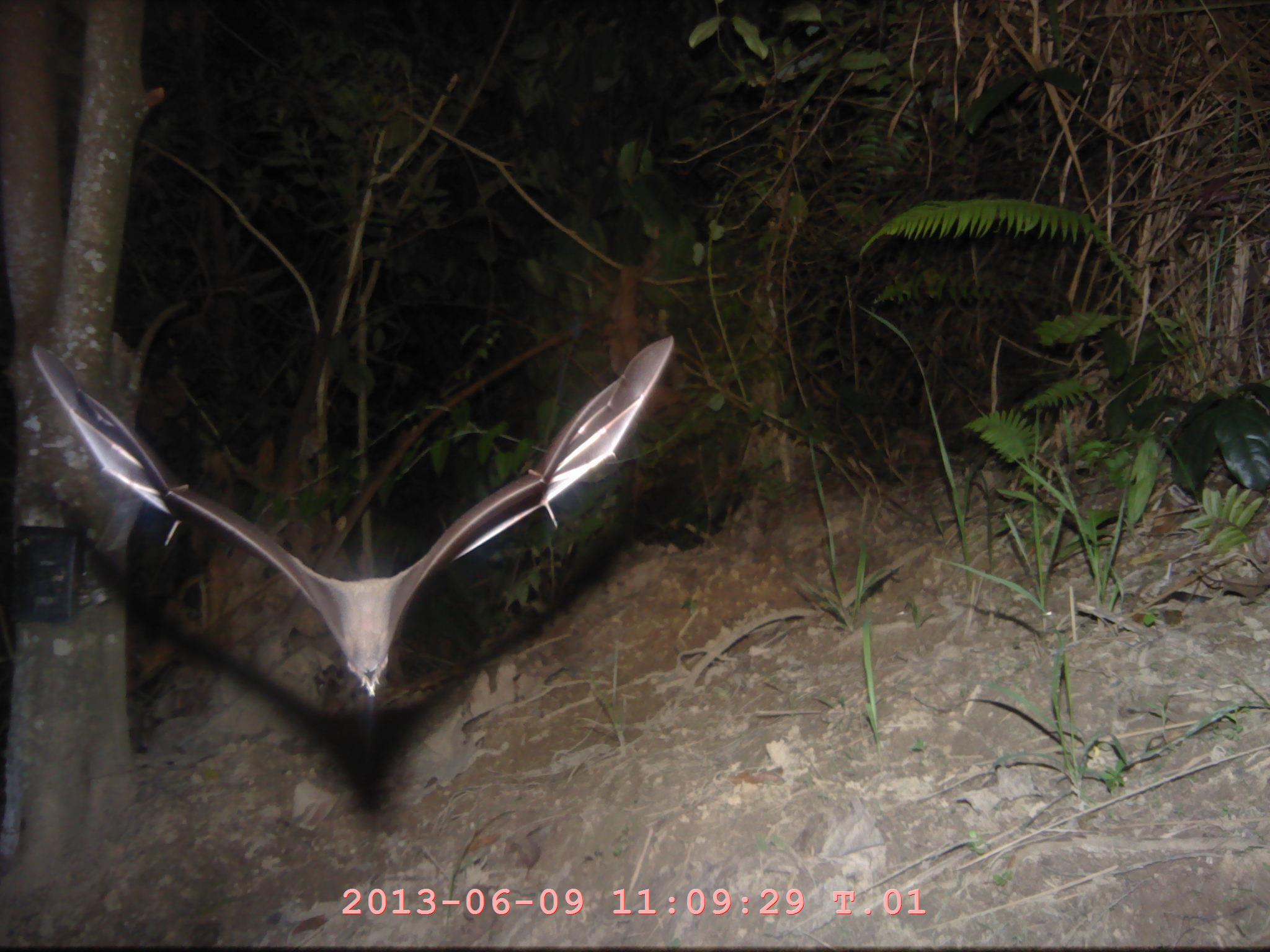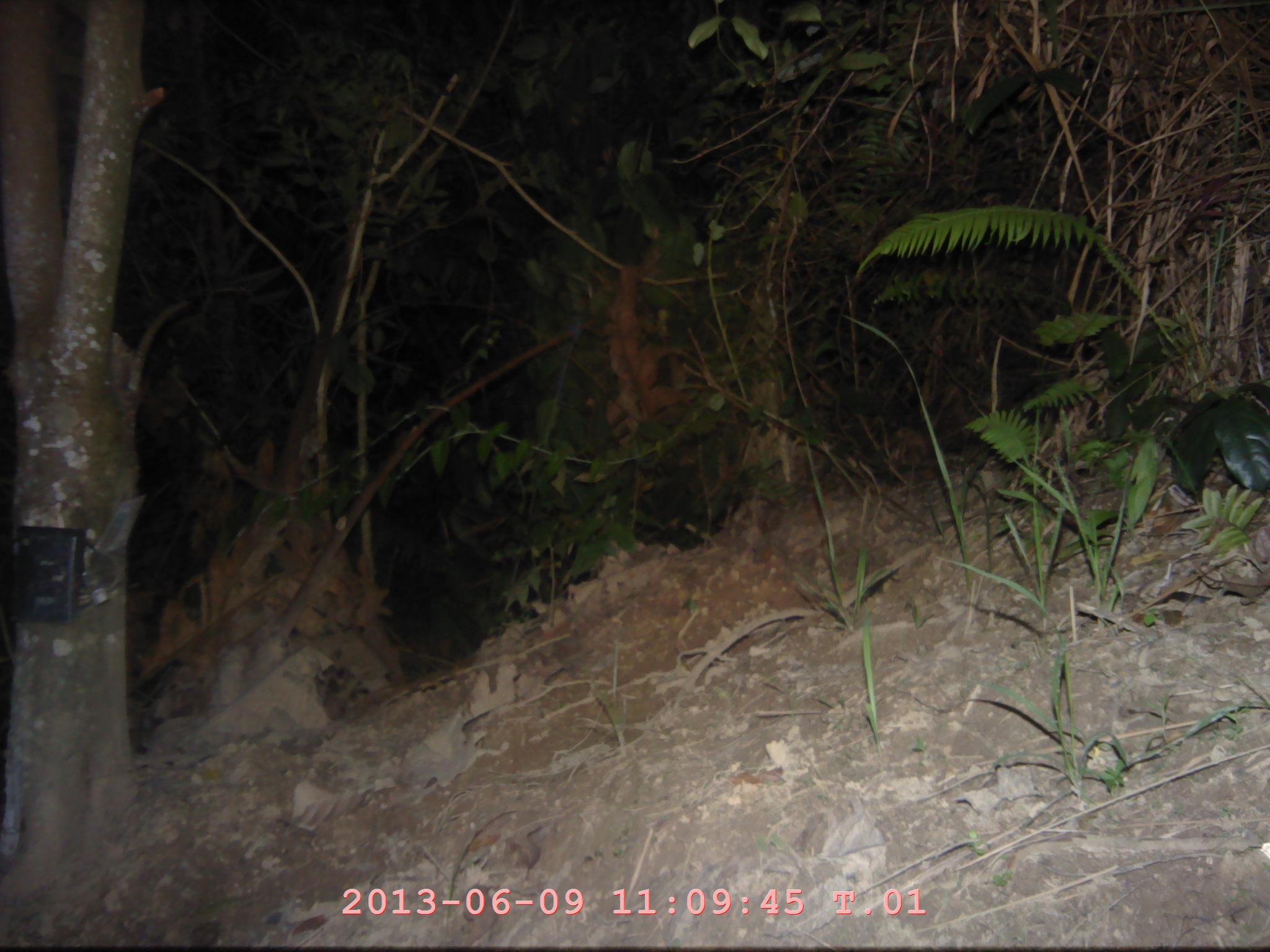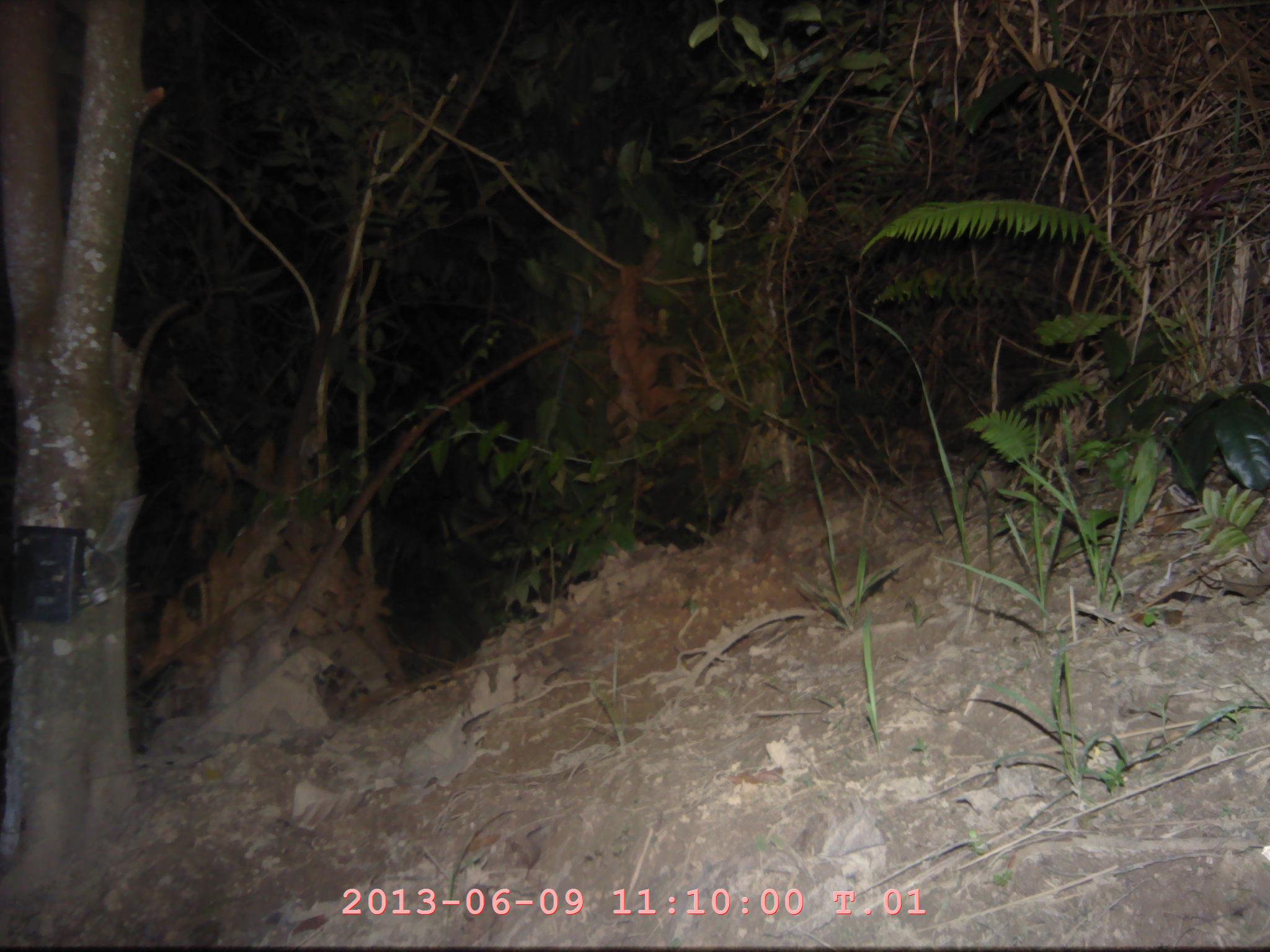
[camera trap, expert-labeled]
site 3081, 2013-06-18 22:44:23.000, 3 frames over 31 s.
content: unidentified animal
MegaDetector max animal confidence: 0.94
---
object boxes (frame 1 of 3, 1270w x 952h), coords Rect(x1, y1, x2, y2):
unknown: Rect(30, 336, 674, 696)